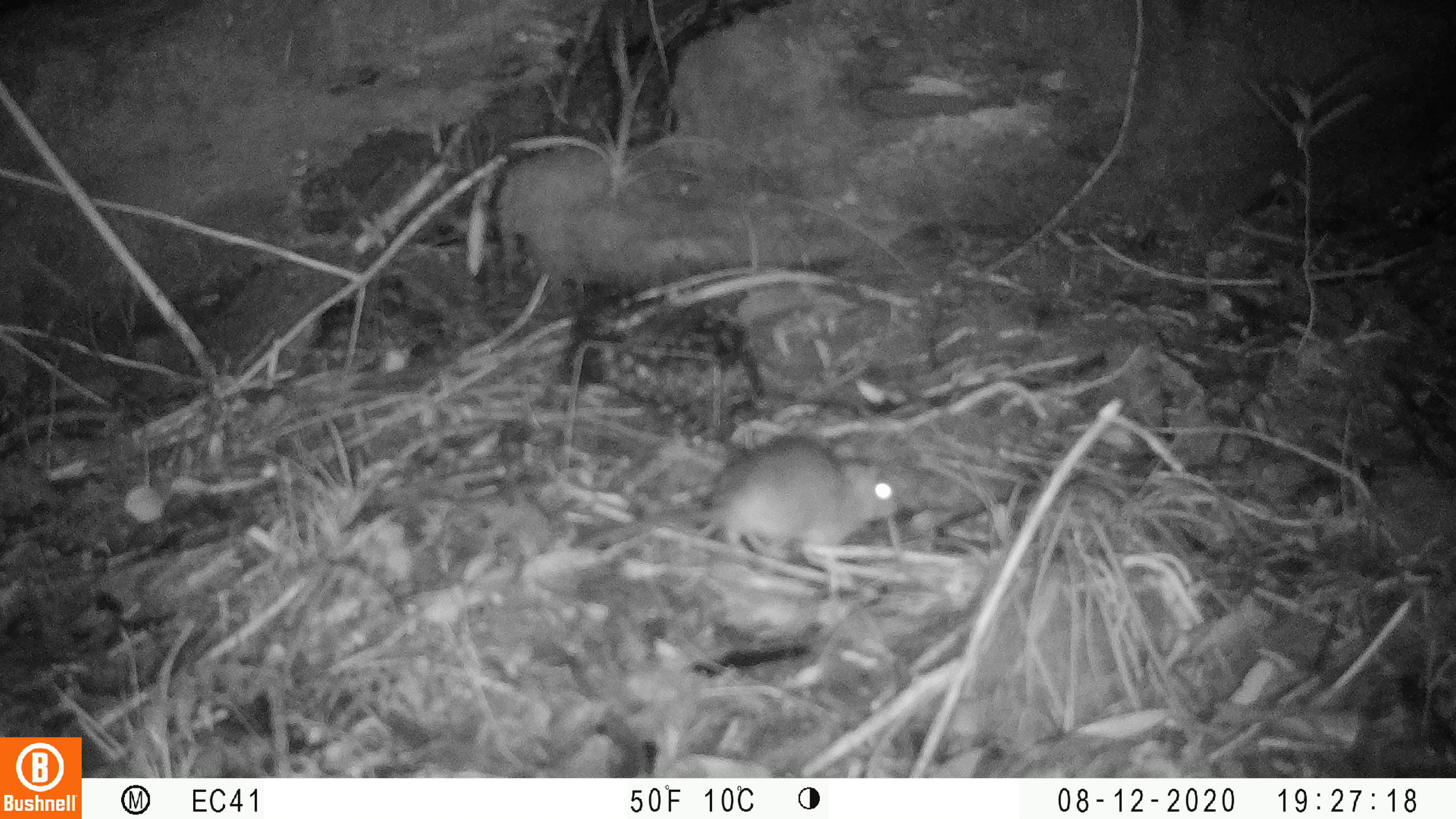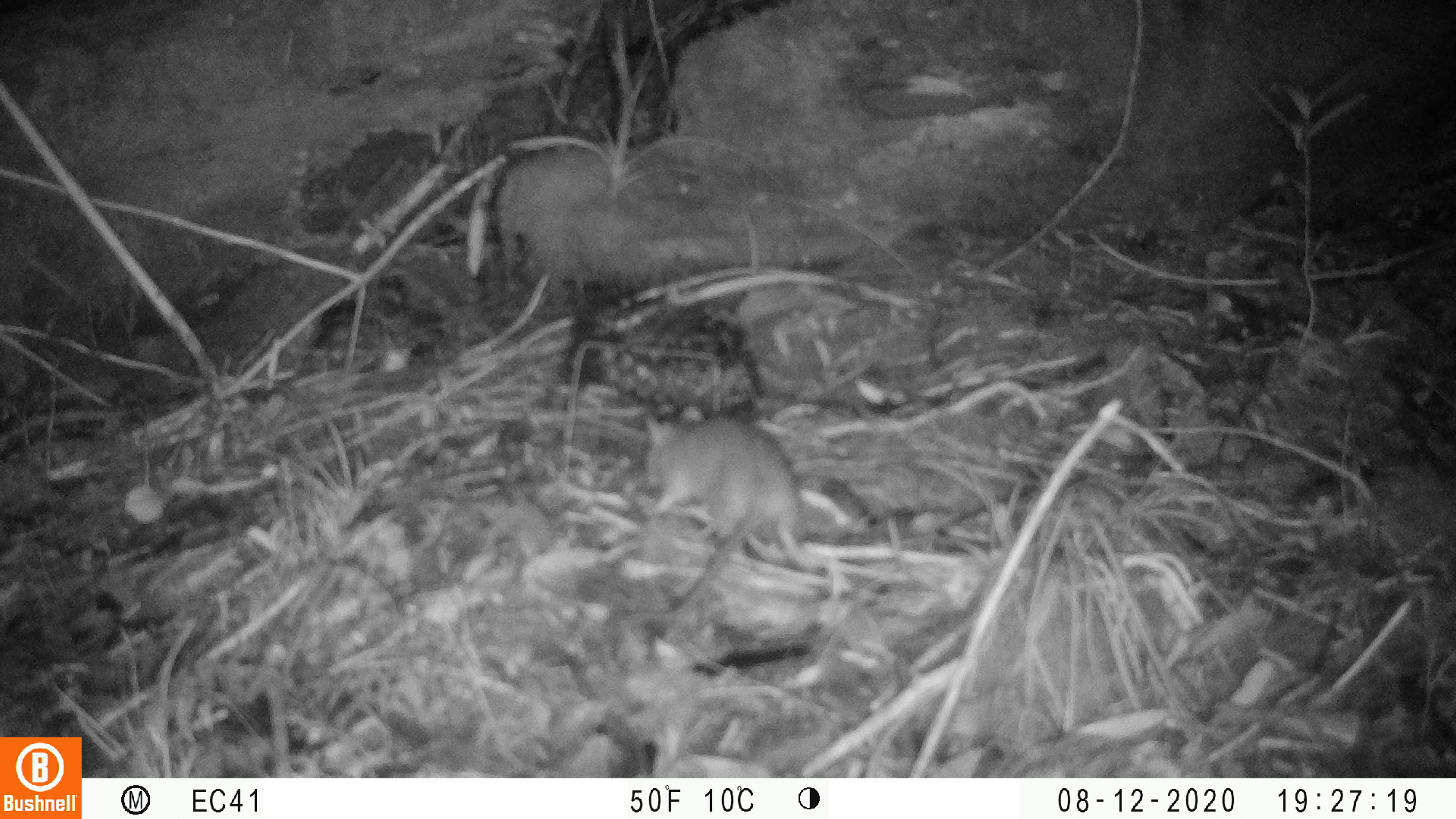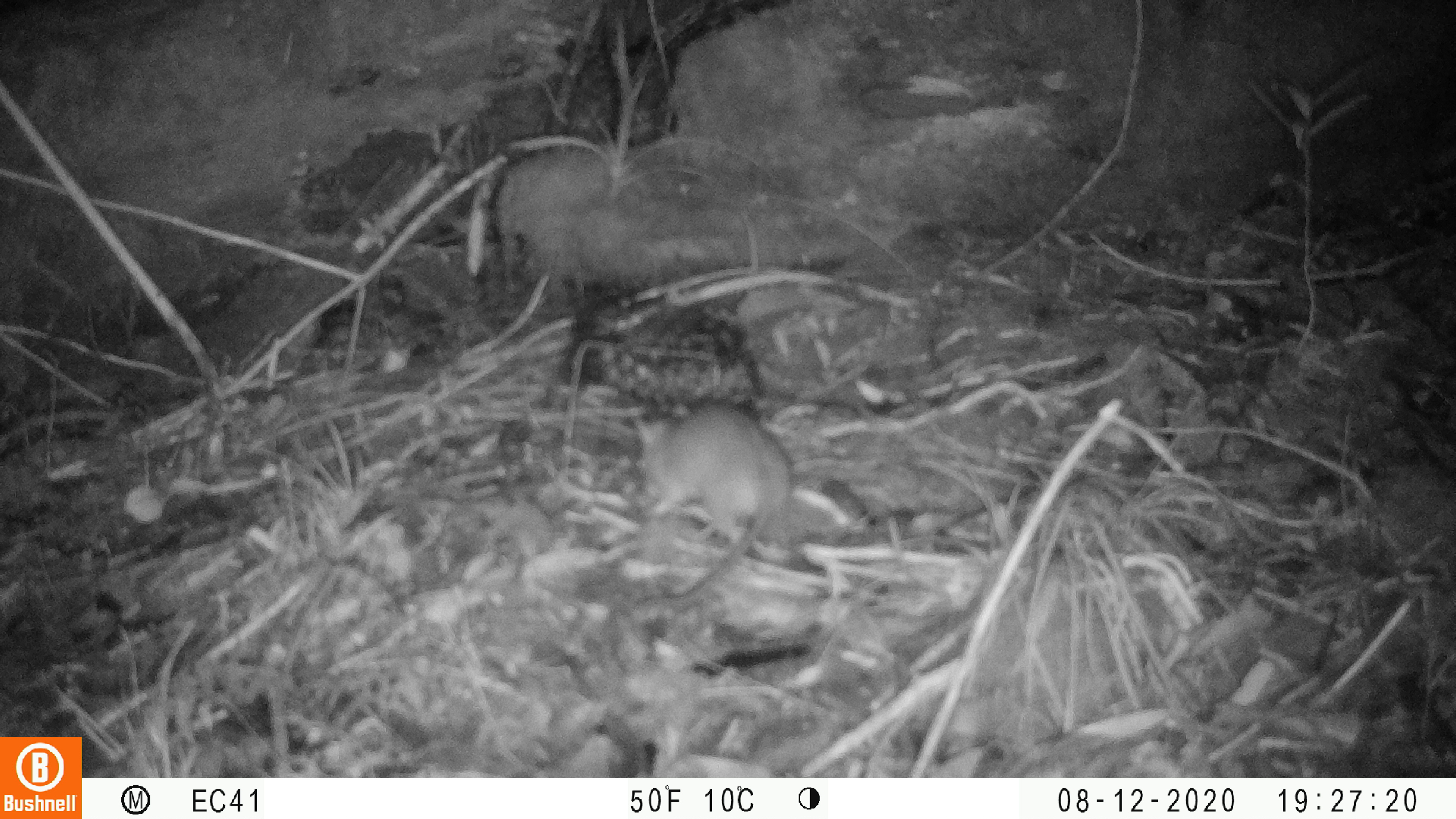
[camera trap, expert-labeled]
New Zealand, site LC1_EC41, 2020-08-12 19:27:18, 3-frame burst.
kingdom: Animalia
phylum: Chordata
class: Mammalia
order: Rodentia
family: Muridae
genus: Rattus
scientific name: Rattus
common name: rat